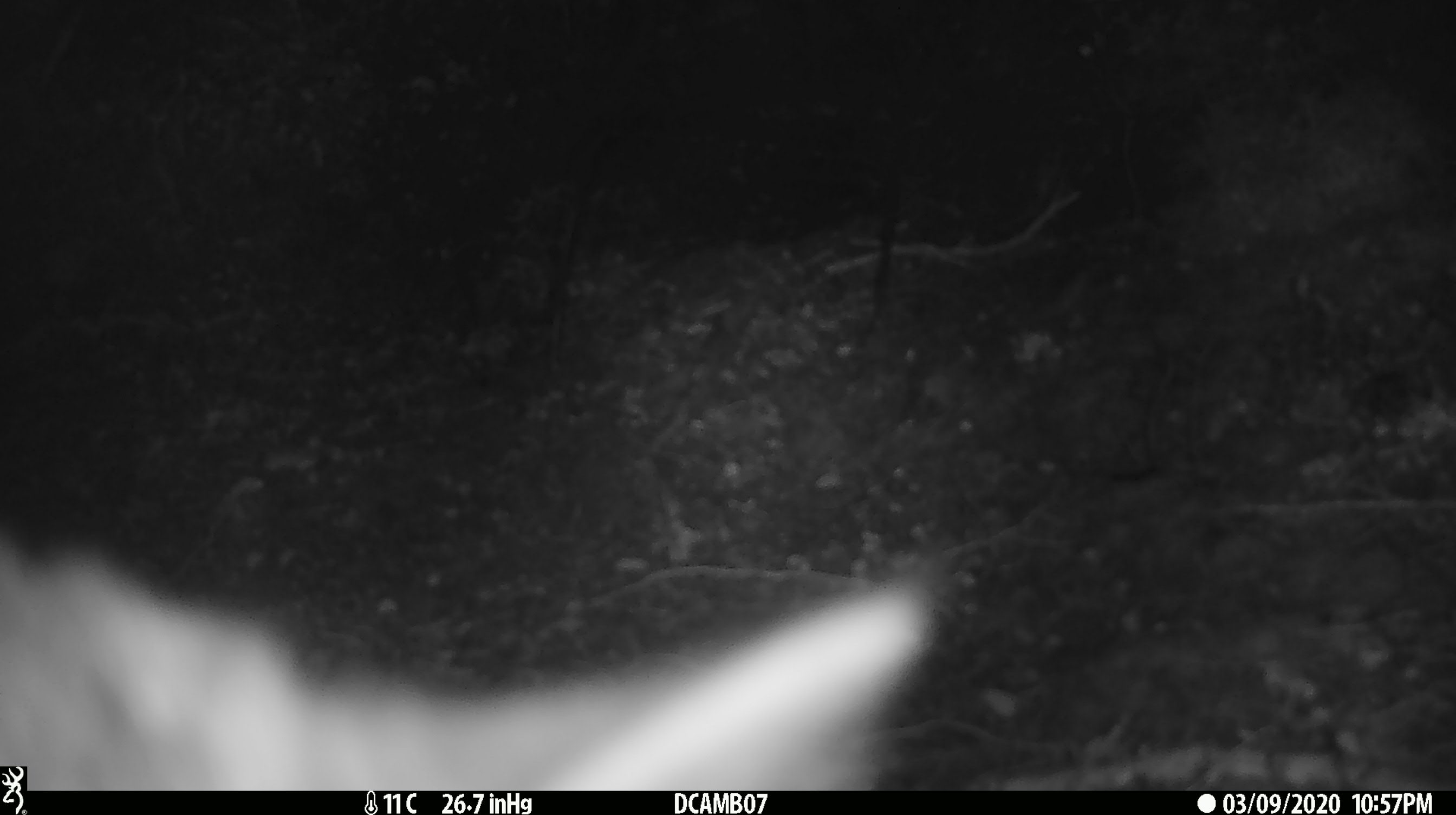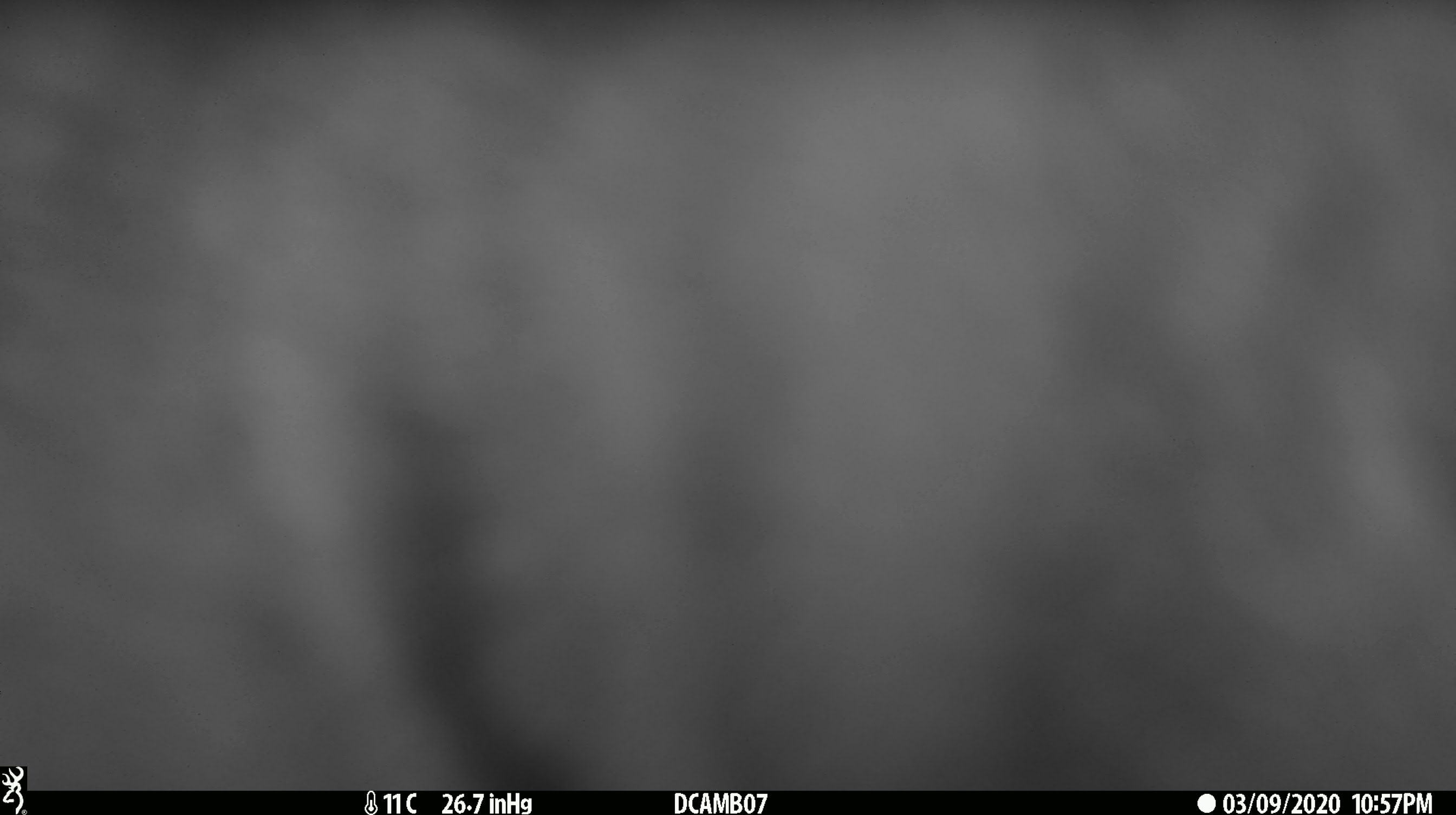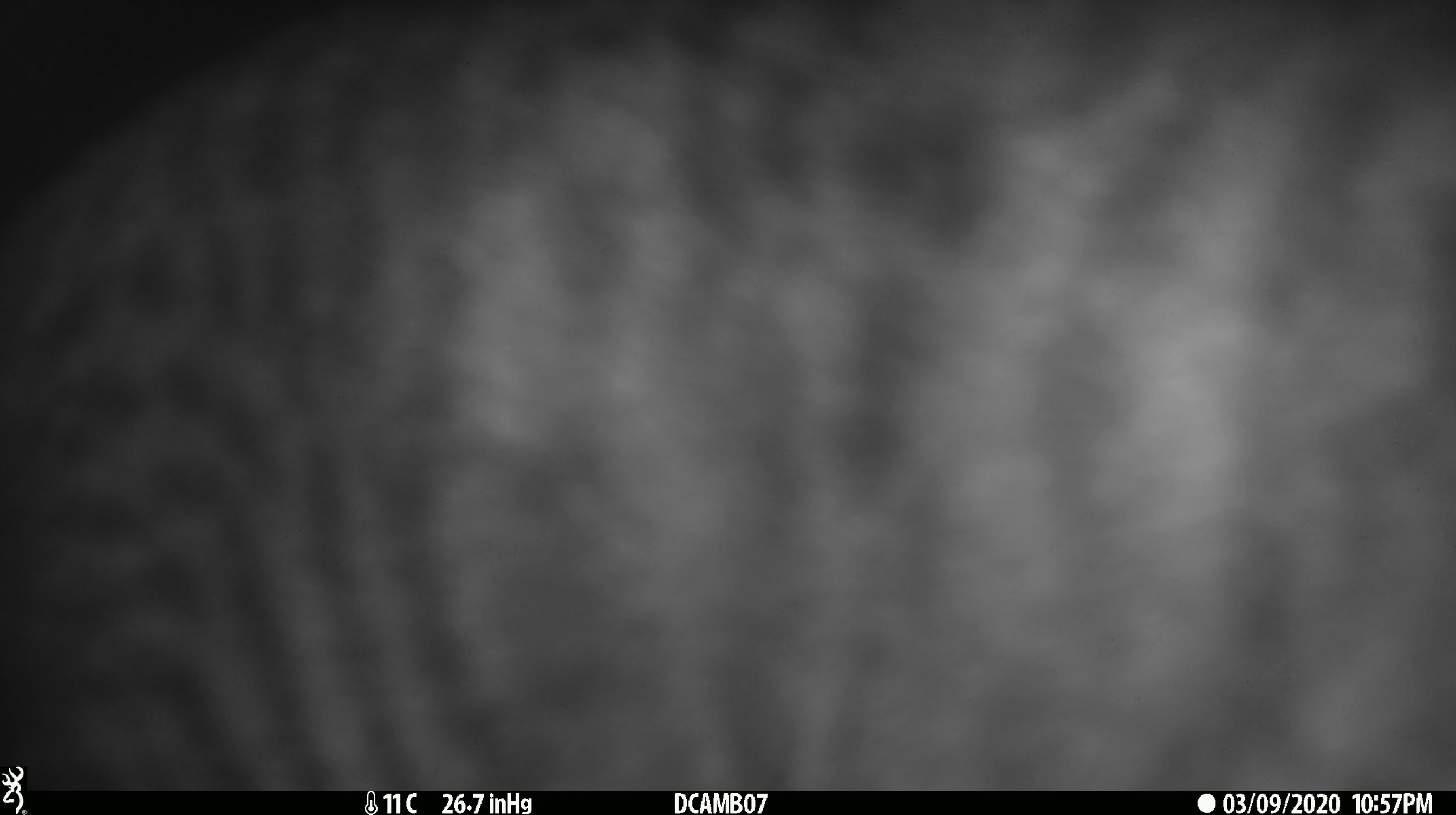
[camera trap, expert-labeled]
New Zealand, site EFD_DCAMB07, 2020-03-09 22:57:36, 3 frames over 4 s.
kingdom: Animalia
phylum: Chordata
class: Mammalia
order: Carnivora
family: Felidae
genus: Felis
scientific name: Felis catus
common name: domestic cat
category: cat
Cat (domestic cat) (Felis catus).